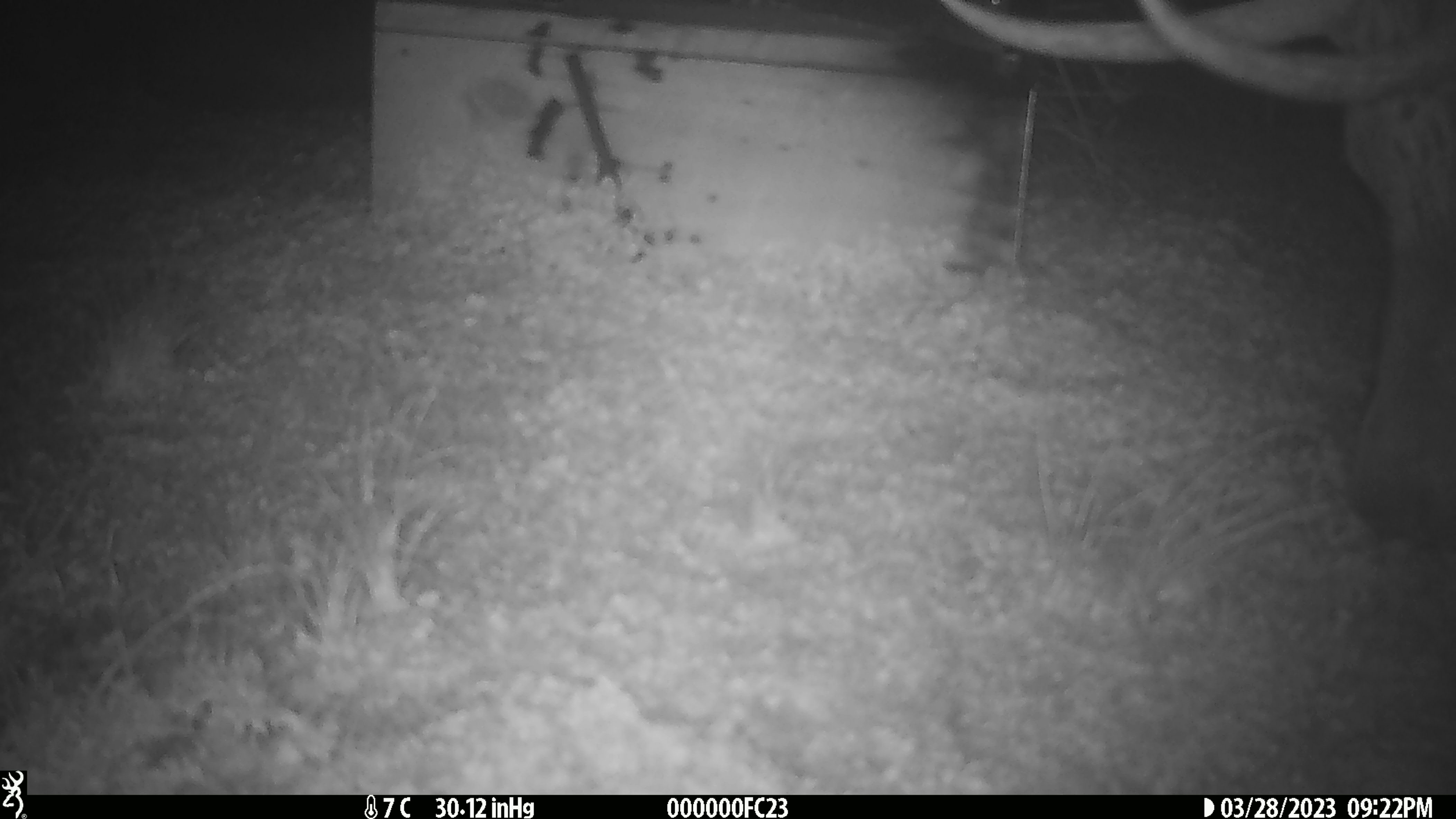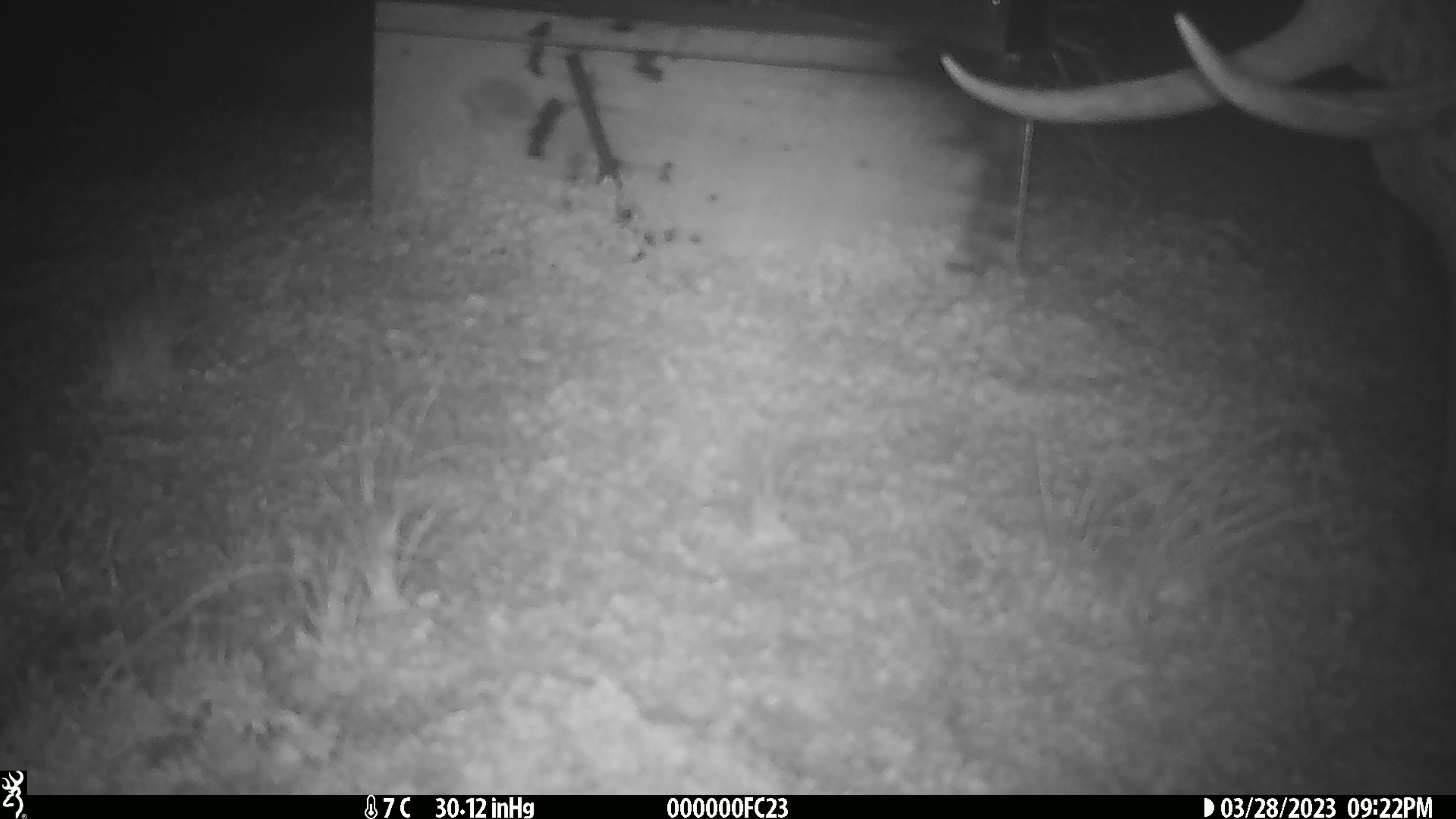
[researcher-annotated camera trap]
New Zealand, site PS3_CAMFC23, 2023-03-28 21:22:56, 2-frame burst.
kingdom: Animalia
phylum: Chordata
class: Mammalia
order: Artiodactyla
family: Cervidae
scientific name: Cervidae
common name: deer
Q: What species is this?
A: Deer (Cervidae).